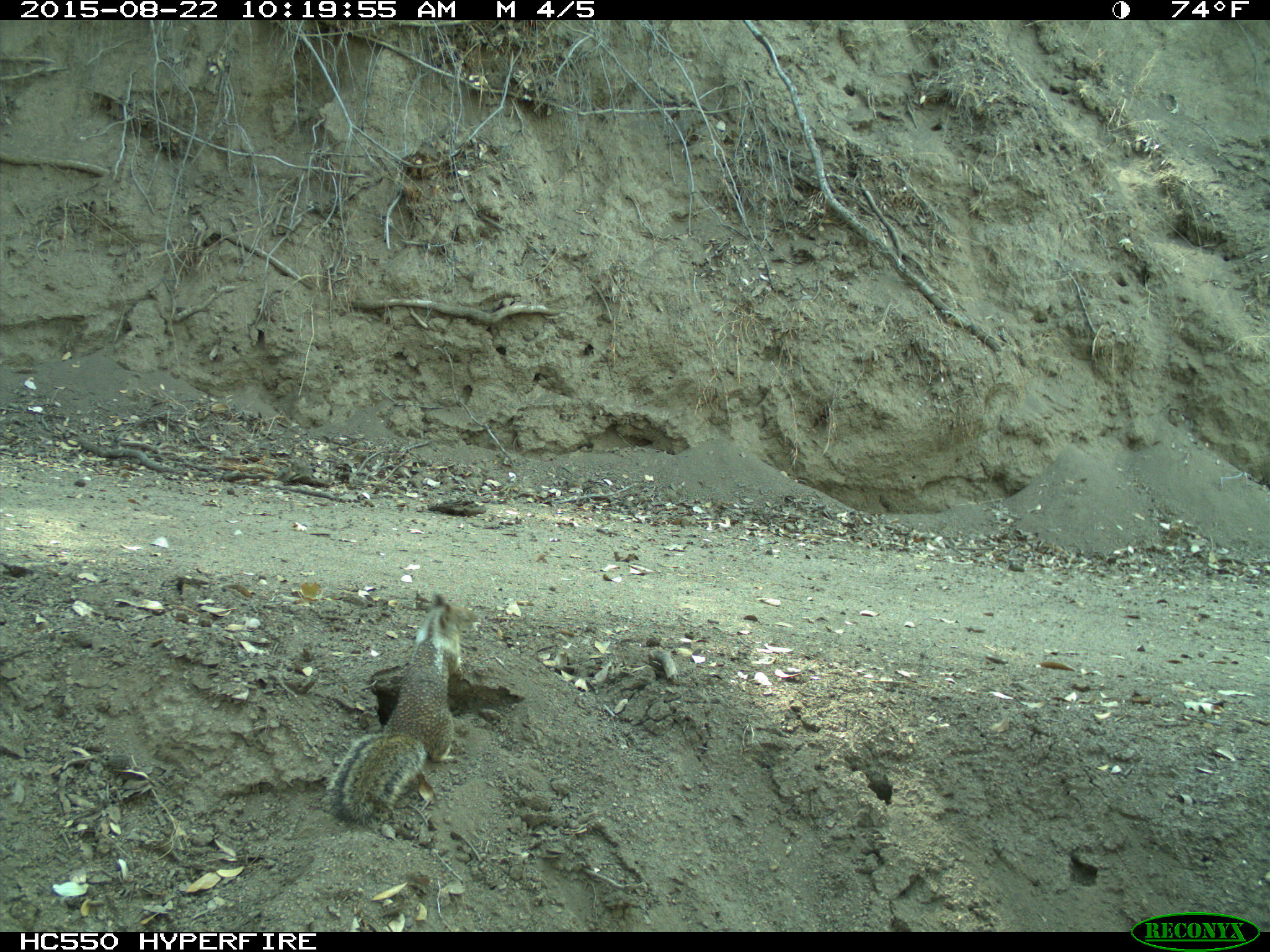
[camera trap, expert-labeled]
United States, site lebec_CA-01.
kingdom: Animalia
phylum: Chordata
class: Mammalia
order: Rodentia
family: Sciuridae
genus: Otospermophilus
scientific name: Otospermophilus beecheyi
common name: california ground squirrel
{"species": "Otospermophilus beecheyi (california ground squirrel)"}